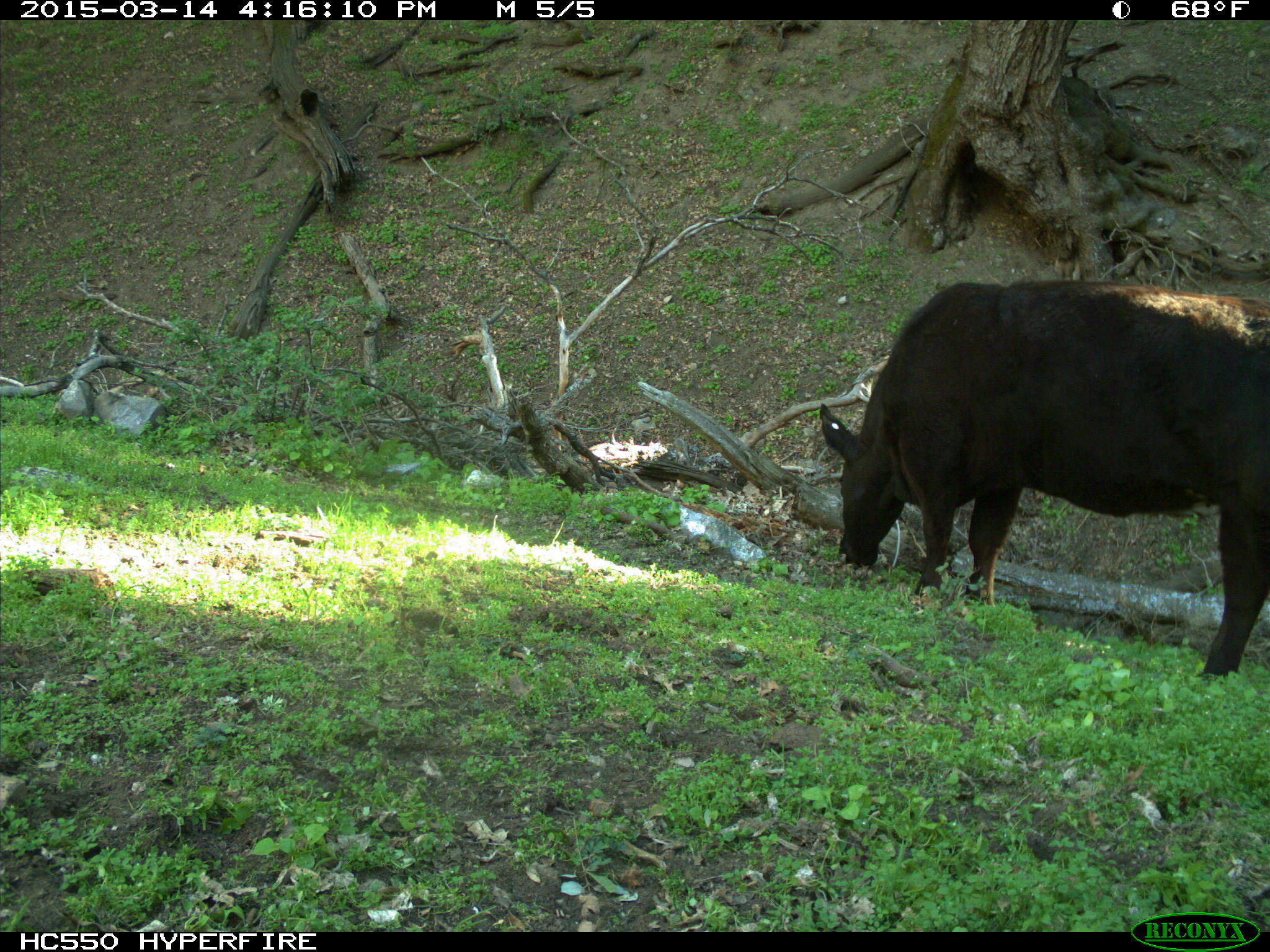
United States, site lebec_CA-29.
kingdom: Animalia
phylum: Chordata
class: Mammalia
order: Artiodactyla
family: Bovidae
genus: Bos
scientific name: Bos taurus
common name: domestic cow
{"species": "Bos taurus (domestic cow)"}